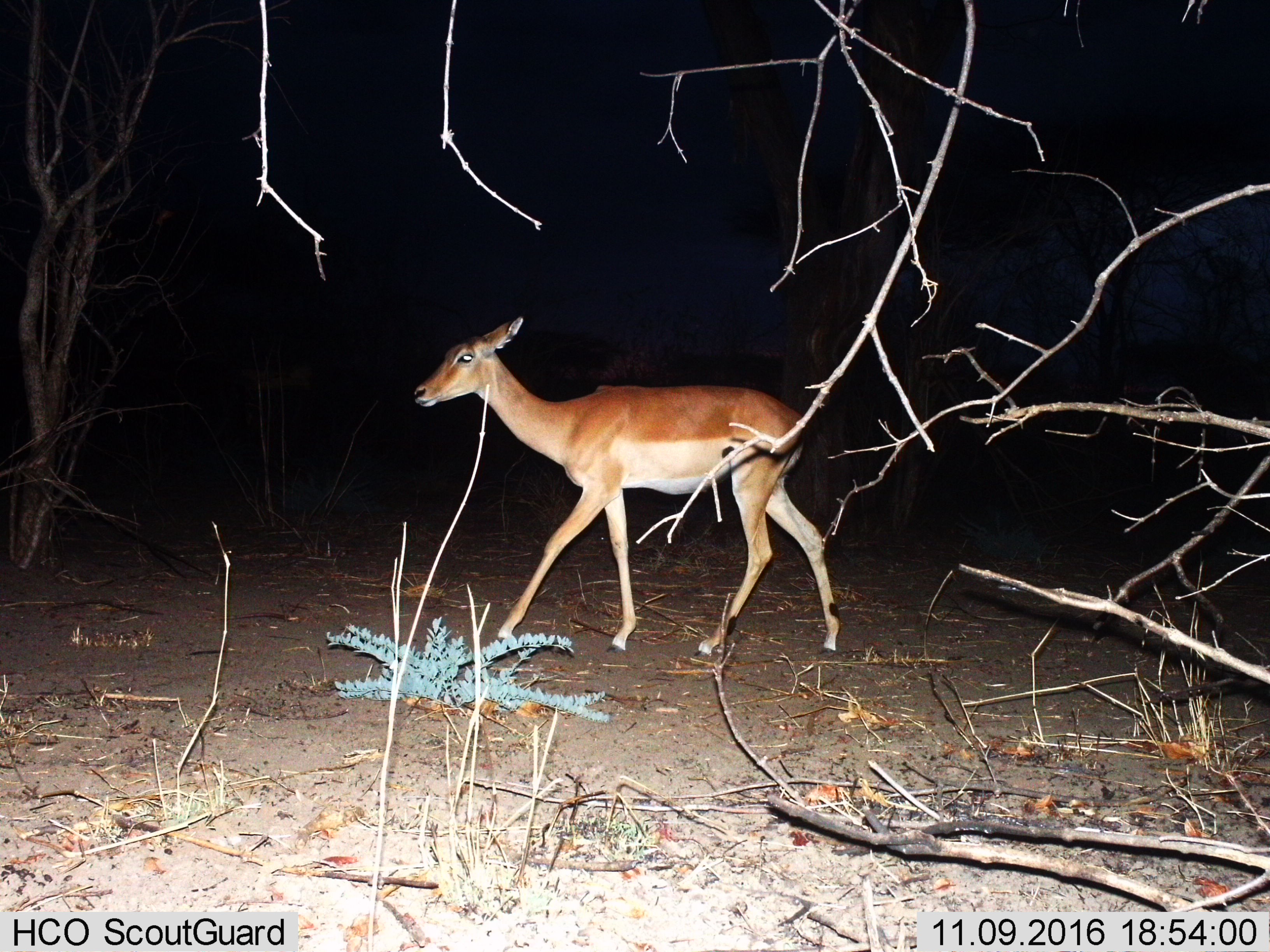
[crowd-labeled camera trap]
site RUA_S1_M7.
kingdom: Animalia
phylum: Chordata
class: Mammalia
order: Artiodactyla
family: Bovidae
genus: Aepyceros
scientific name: Aepyceros melampus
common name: impala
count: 1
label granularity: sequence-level